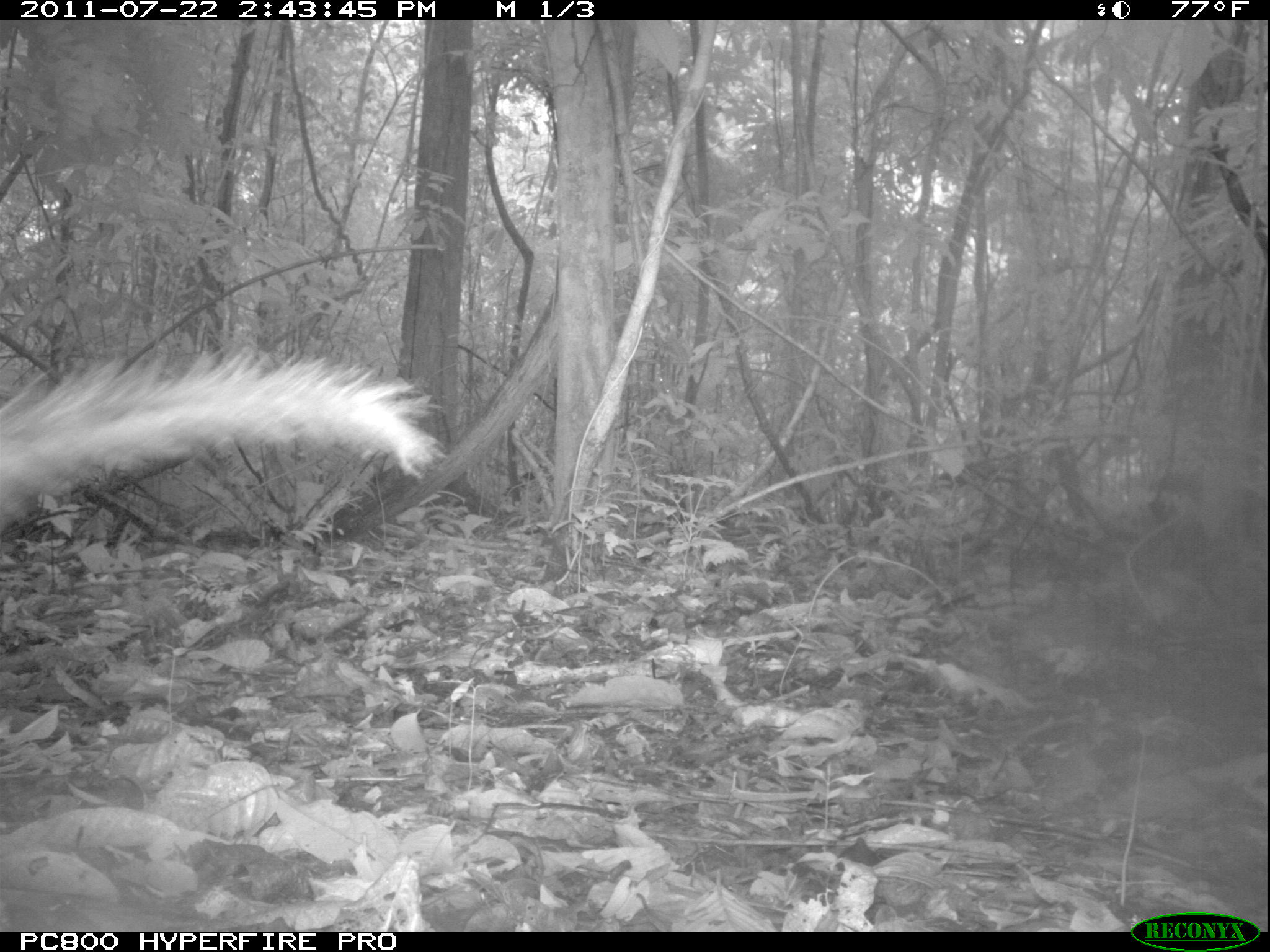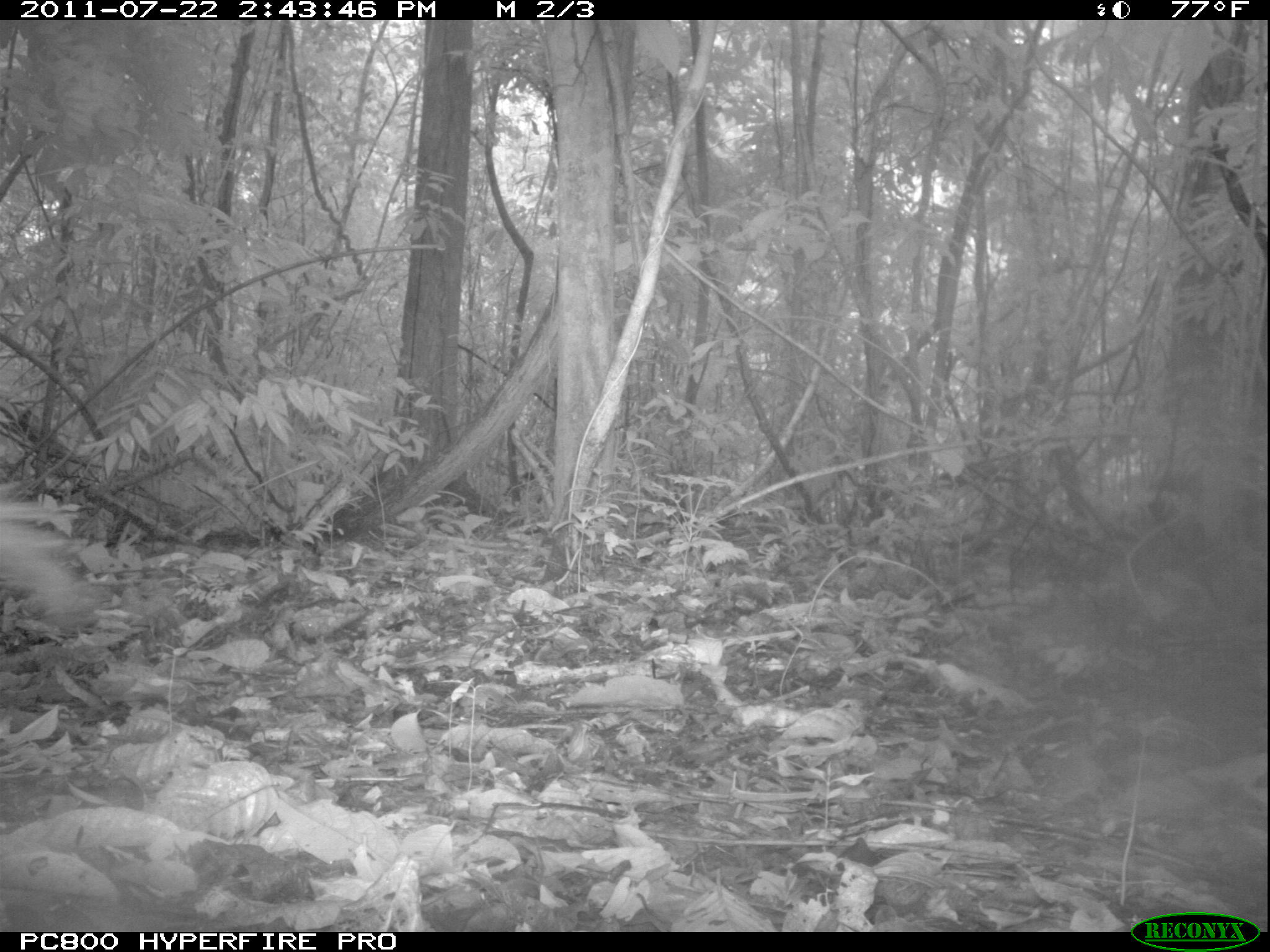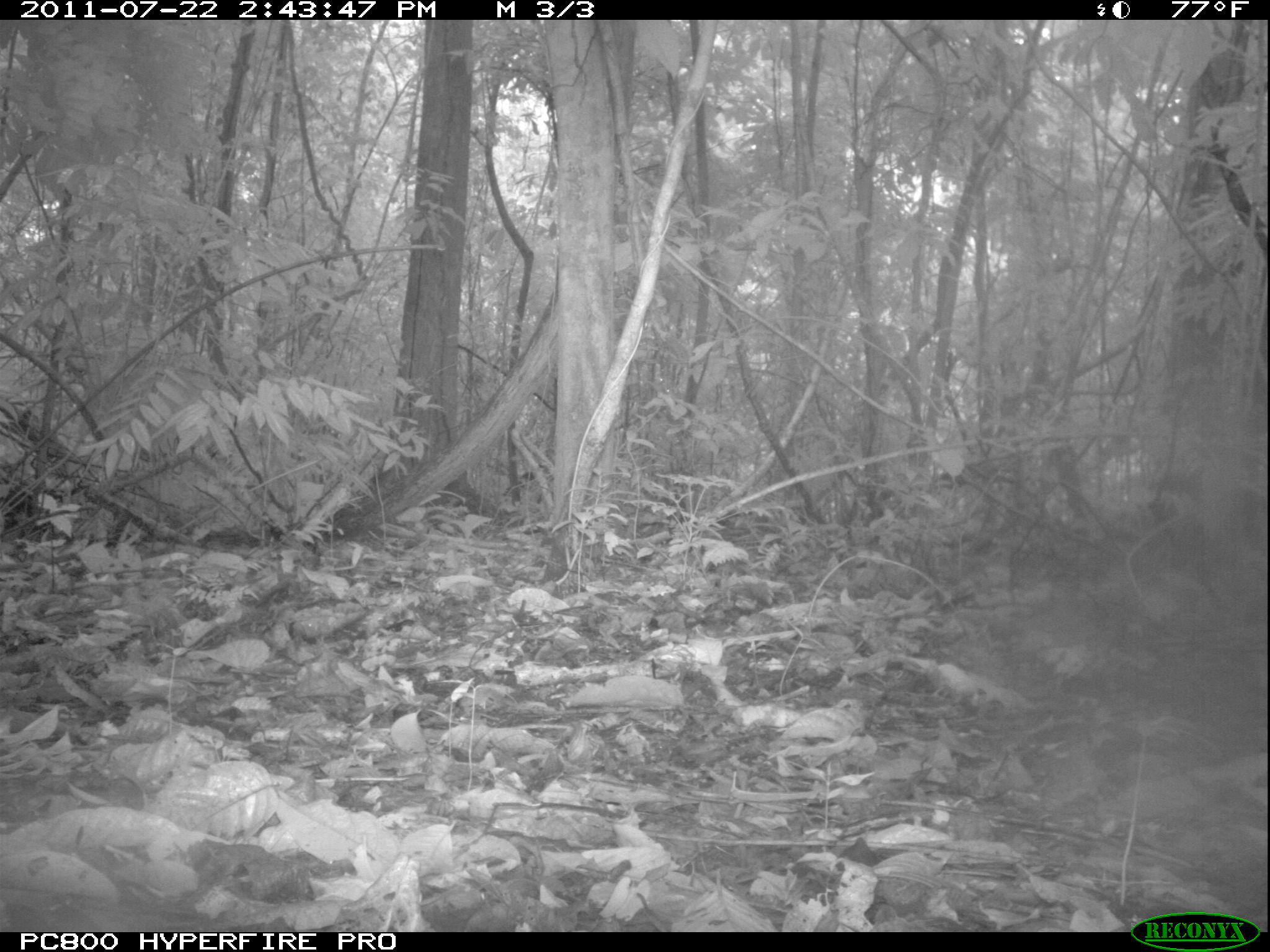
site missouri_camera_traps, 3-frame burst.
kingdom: Animalia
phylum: Chordata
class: Mammalia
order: Carnivora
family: Procyonidae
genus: Nasua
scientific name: Nasua narica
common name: white-nosed coati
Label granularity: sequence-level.